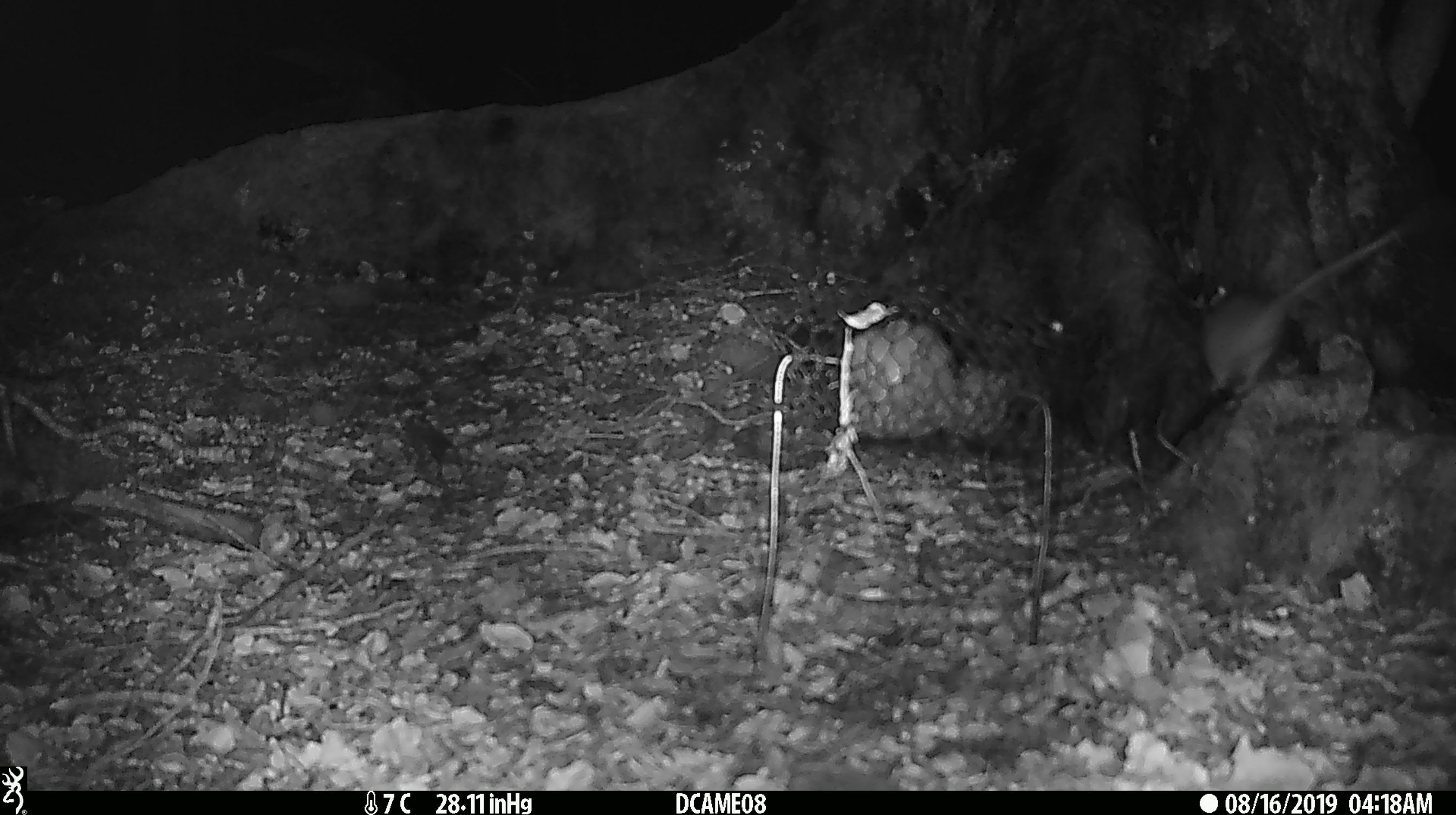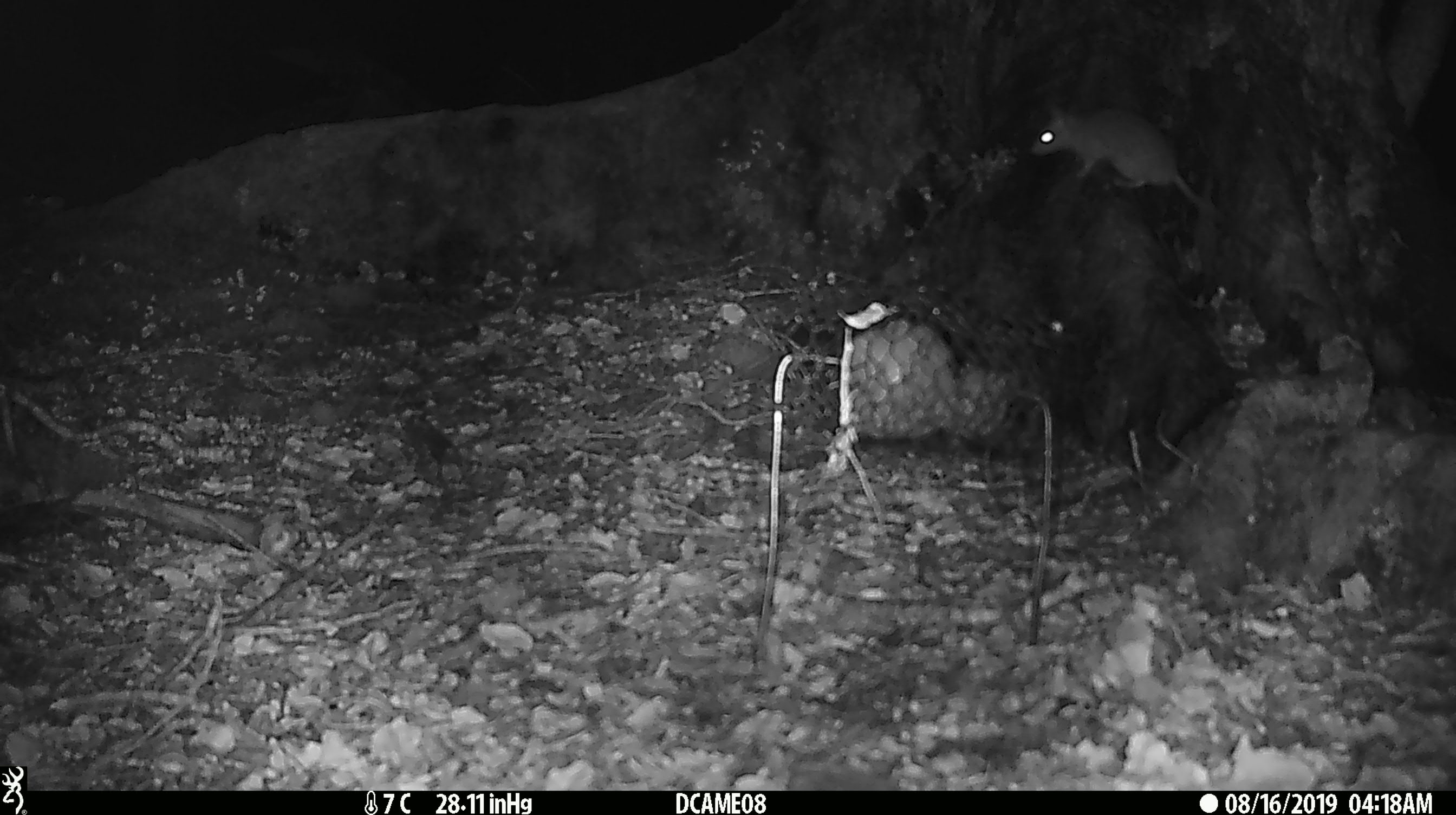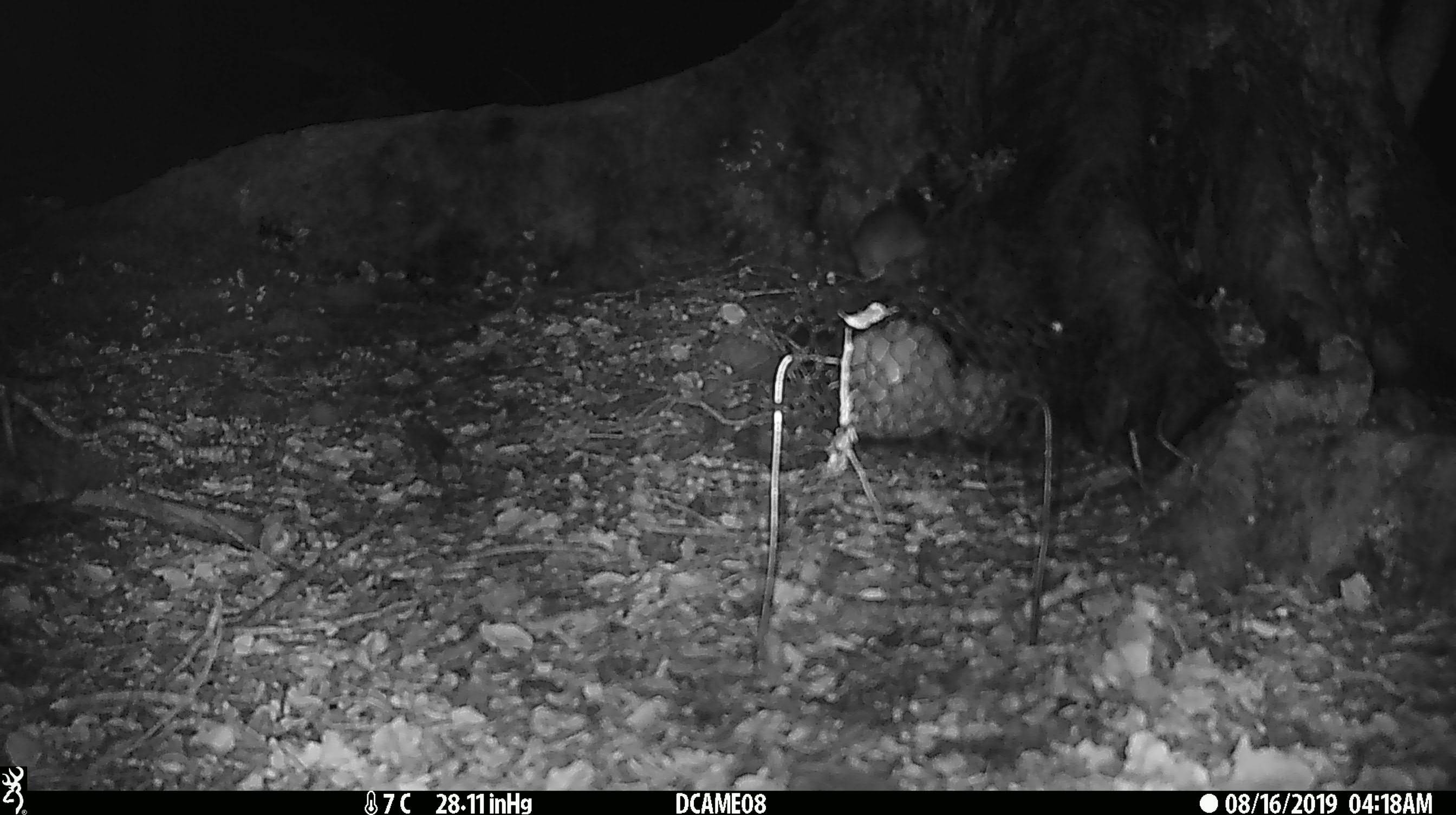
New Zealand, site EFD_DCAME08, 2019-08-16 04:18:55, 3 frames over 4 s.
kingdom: Animalia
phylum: Chordata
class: Mammalia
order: Rodentia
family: Muridae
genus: Rattus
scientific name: Rattus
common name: rat